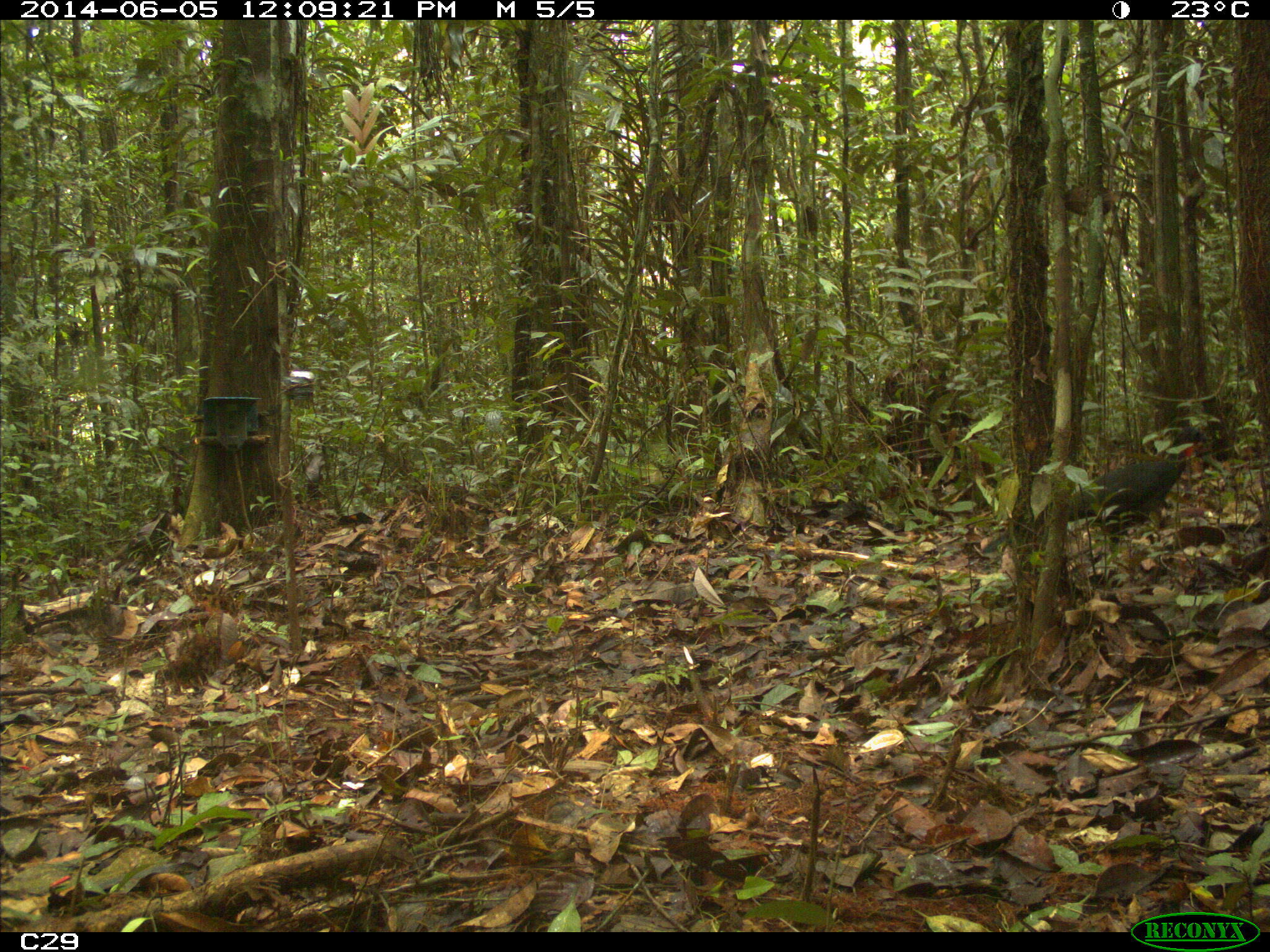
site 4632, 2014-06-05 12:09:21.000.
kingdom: Animalia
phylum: Chordata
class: Aves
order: Galliformes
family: Cracidae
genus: Penelope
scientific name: Penelope jacquacu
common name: spix's guan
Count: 1.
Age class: adult.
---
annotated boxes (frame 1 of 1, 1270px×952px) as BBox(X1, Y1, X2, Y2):
penelope jacquacu: BBox(981, 424, 1213, 572)